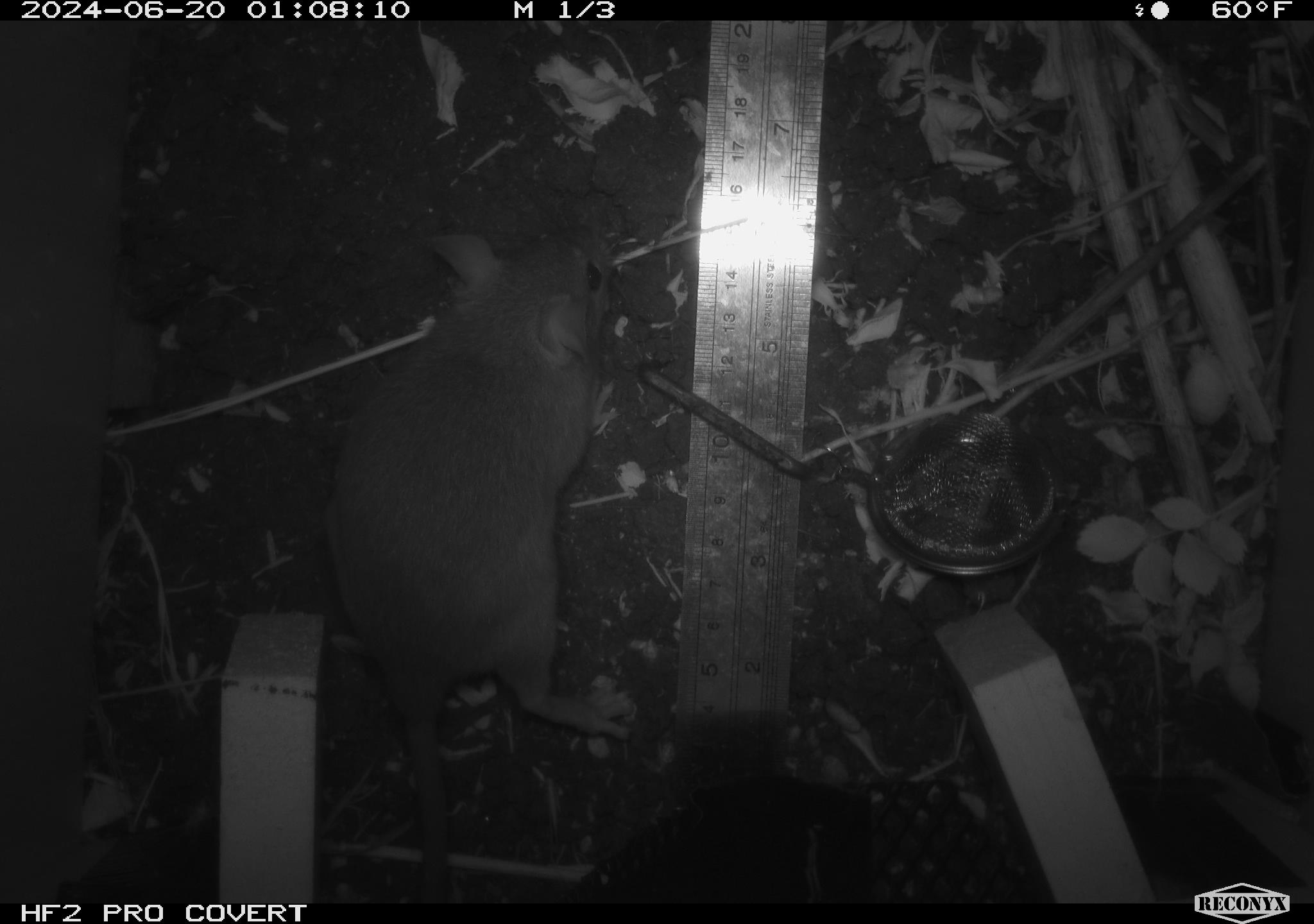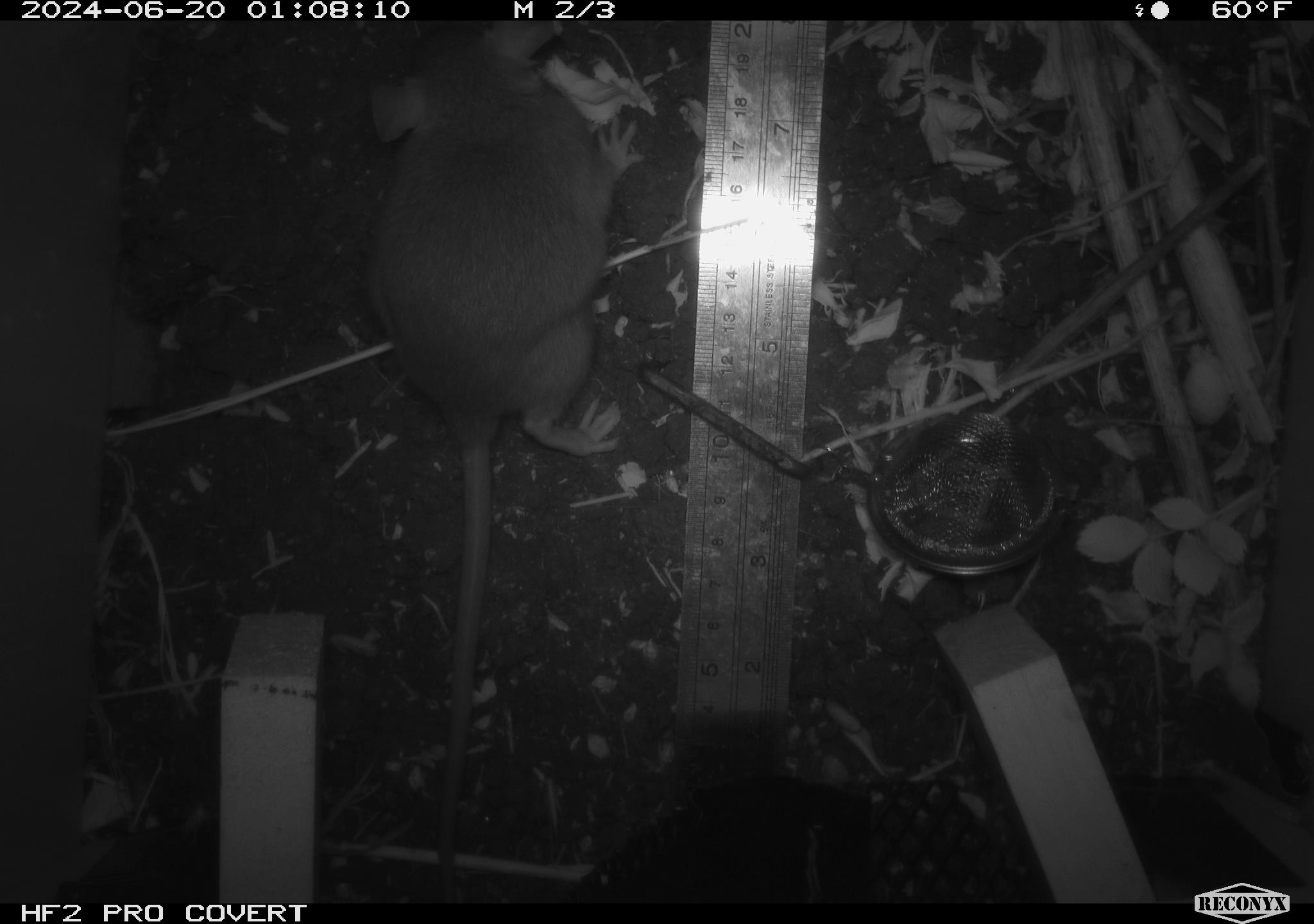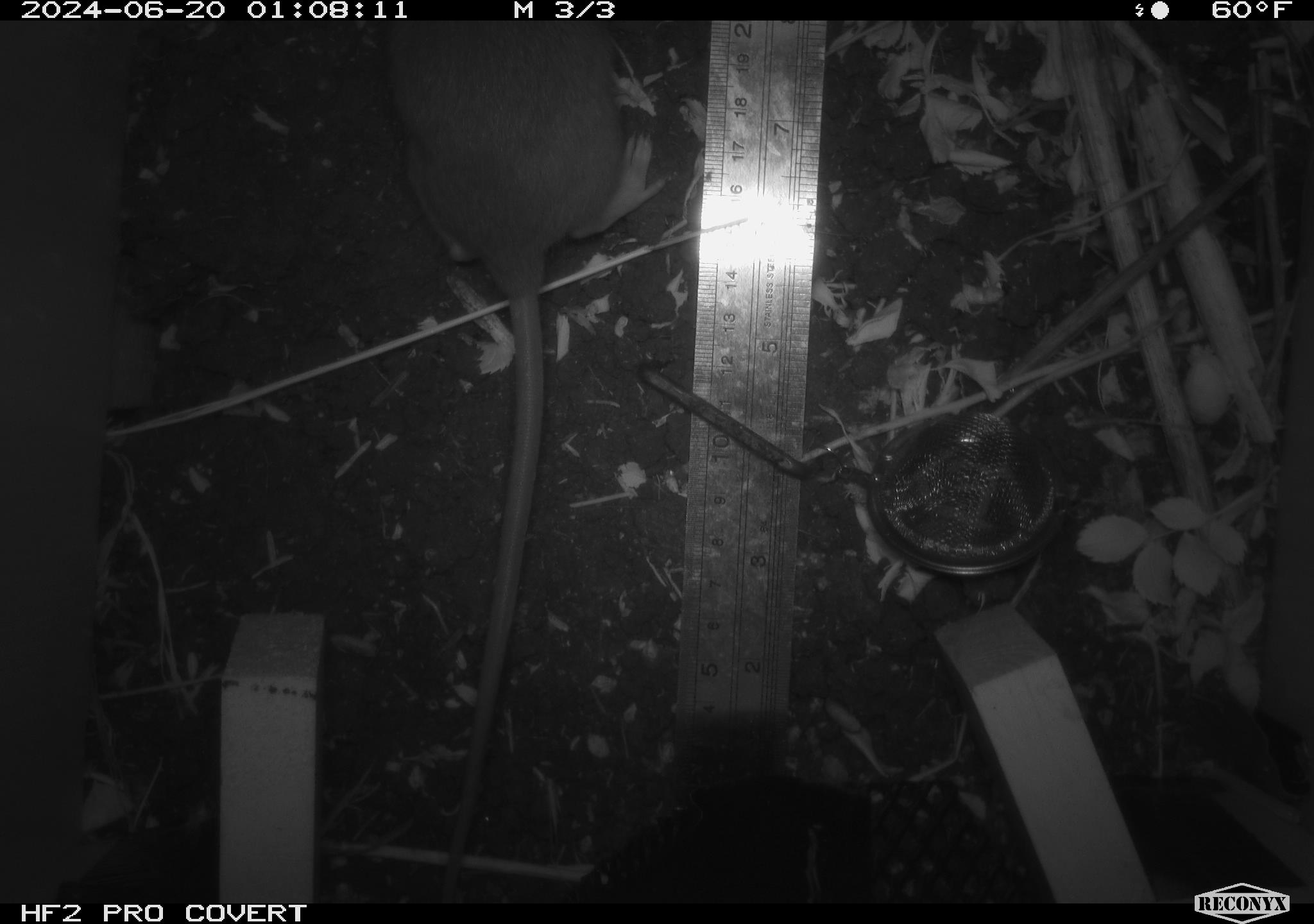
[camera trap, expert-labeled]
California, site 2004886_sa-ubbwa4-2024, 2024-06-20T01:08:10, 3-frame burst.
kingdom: Animalia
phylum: Chordata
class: Mammalia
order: Rodentia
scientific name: Rodentia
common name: woodrat or rat or mouse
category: woodrat or rat or mouse species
Woodrat or rat or mouse species (woodrat or rat or mouse) (Rodentia).